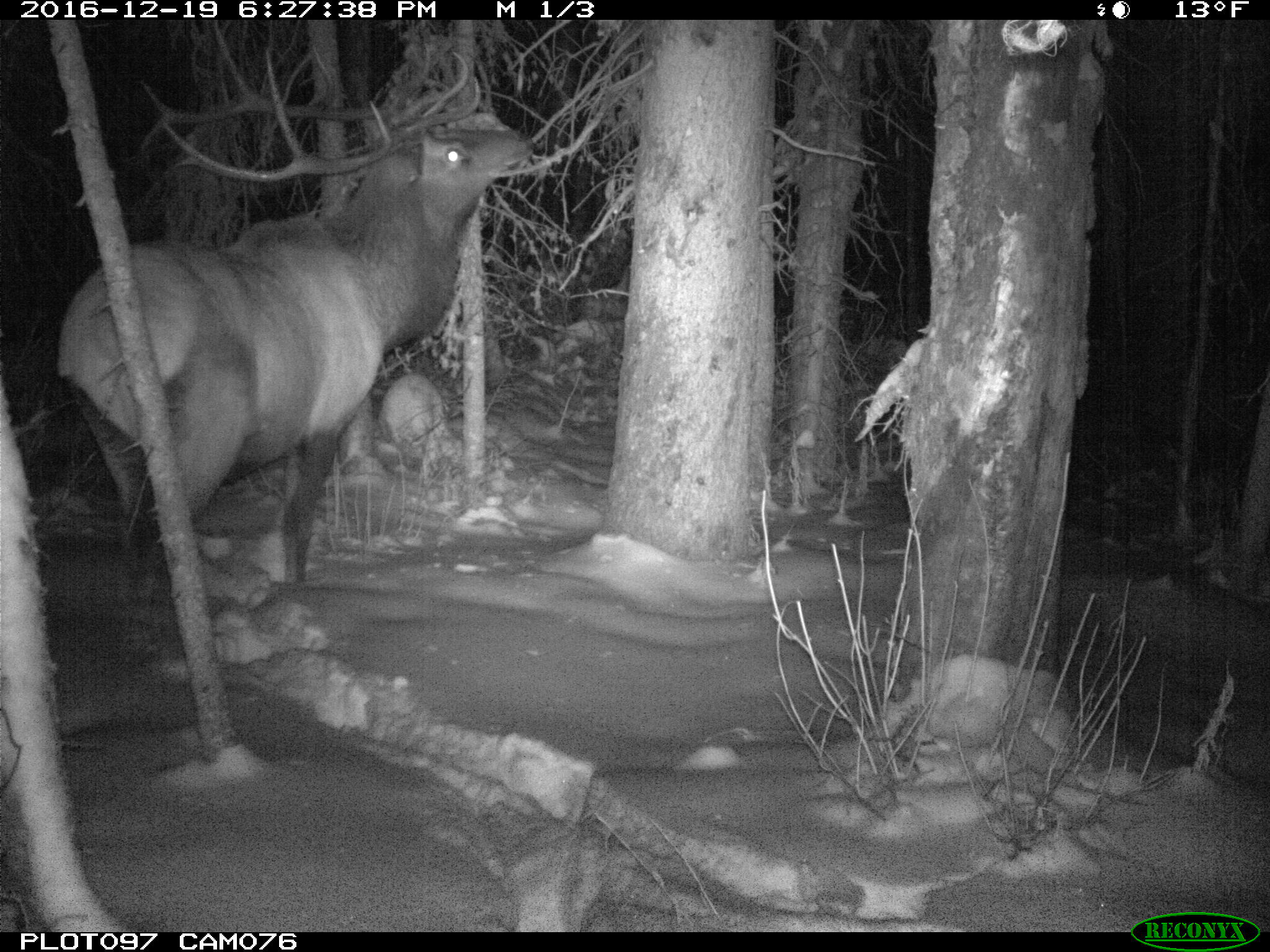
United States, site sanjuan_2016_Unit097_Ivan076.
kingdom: Animalia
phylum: Chordata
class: Mammalia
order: Artiodactyla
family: Cervidae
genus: Cervus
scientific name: Cervus elaphus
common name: red deer